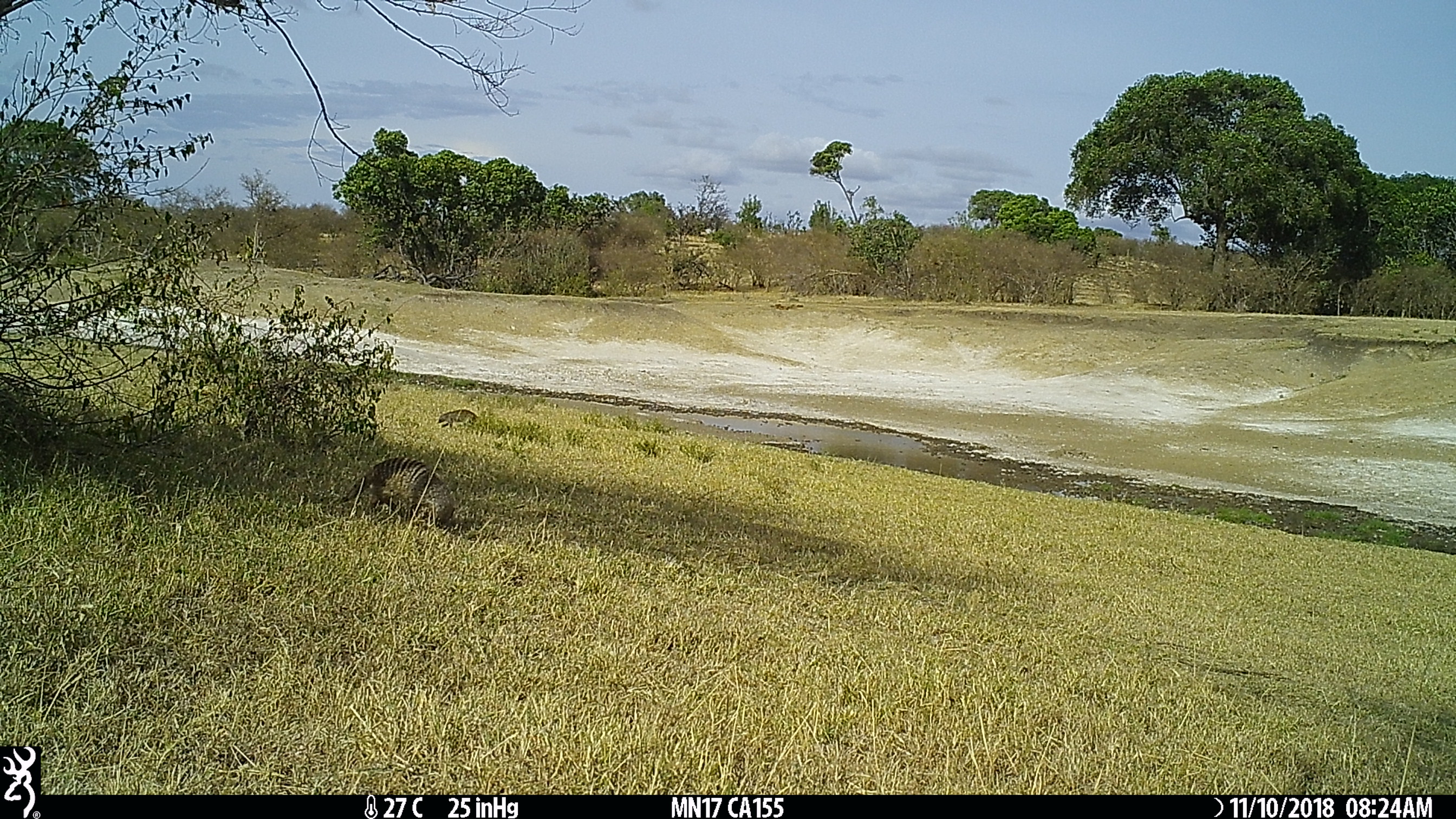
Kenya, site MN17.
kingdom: Animalia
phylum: Chordata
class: Mammalia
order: Carnivora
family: Herpestidae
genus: Mungos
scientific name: Mungos mungo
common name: banded mongoose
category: mongoose banded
Mongoose banded (banded mongoose) (Mungos mungo).